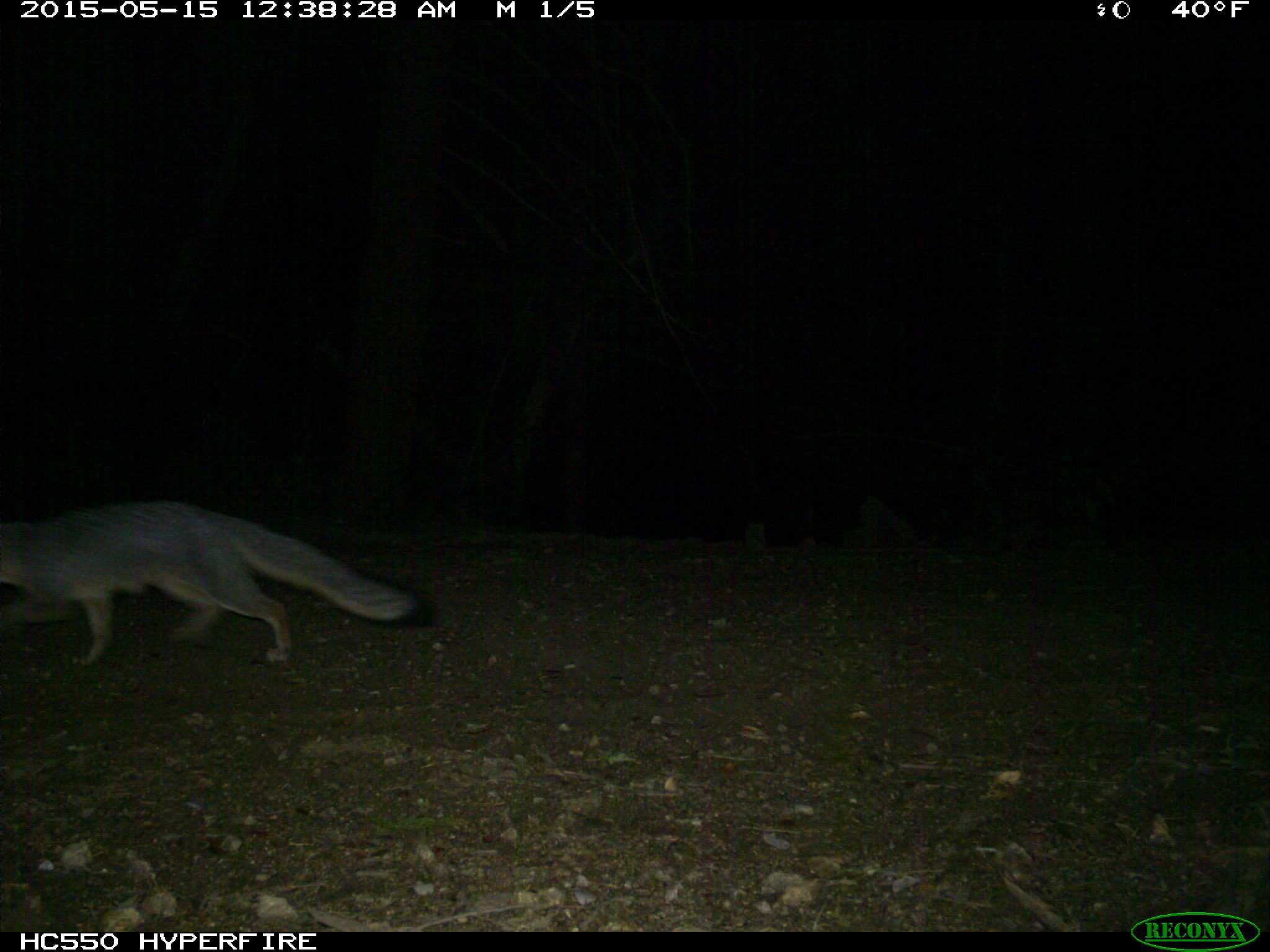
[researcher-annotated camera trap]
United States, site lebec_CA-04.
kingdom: Animalia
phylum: Chordata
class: Mammalia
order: Carnivora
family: Canidae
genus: Urocyon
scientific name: Urocyon cinereoargenteus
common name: gray fox